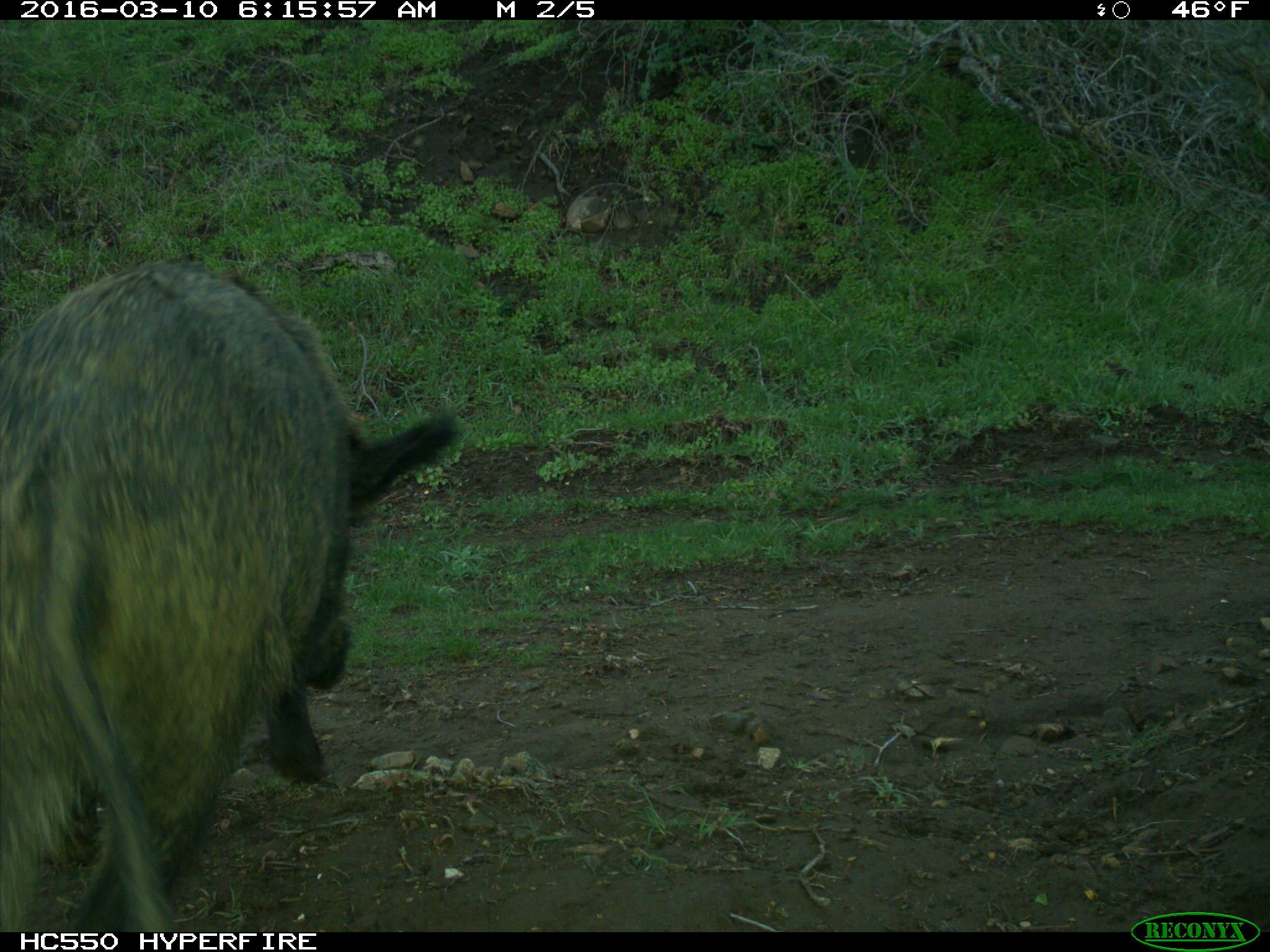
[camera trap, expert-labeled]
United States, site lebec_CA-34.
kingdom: Animalia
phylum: Chordata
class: Mammalia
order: Artiodactyla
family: Suidae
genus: Sus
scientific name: Sus scrofa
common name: wild boar